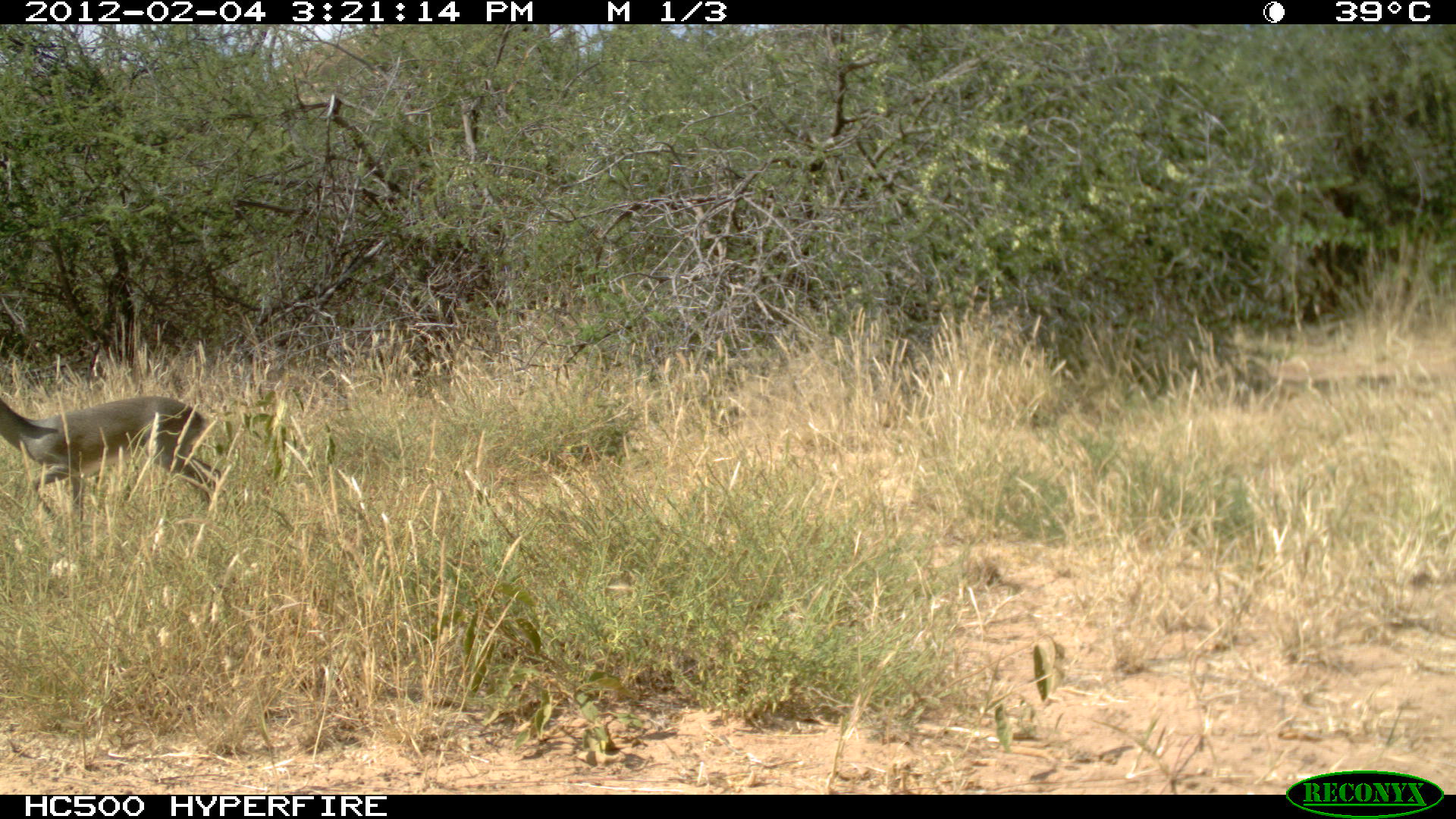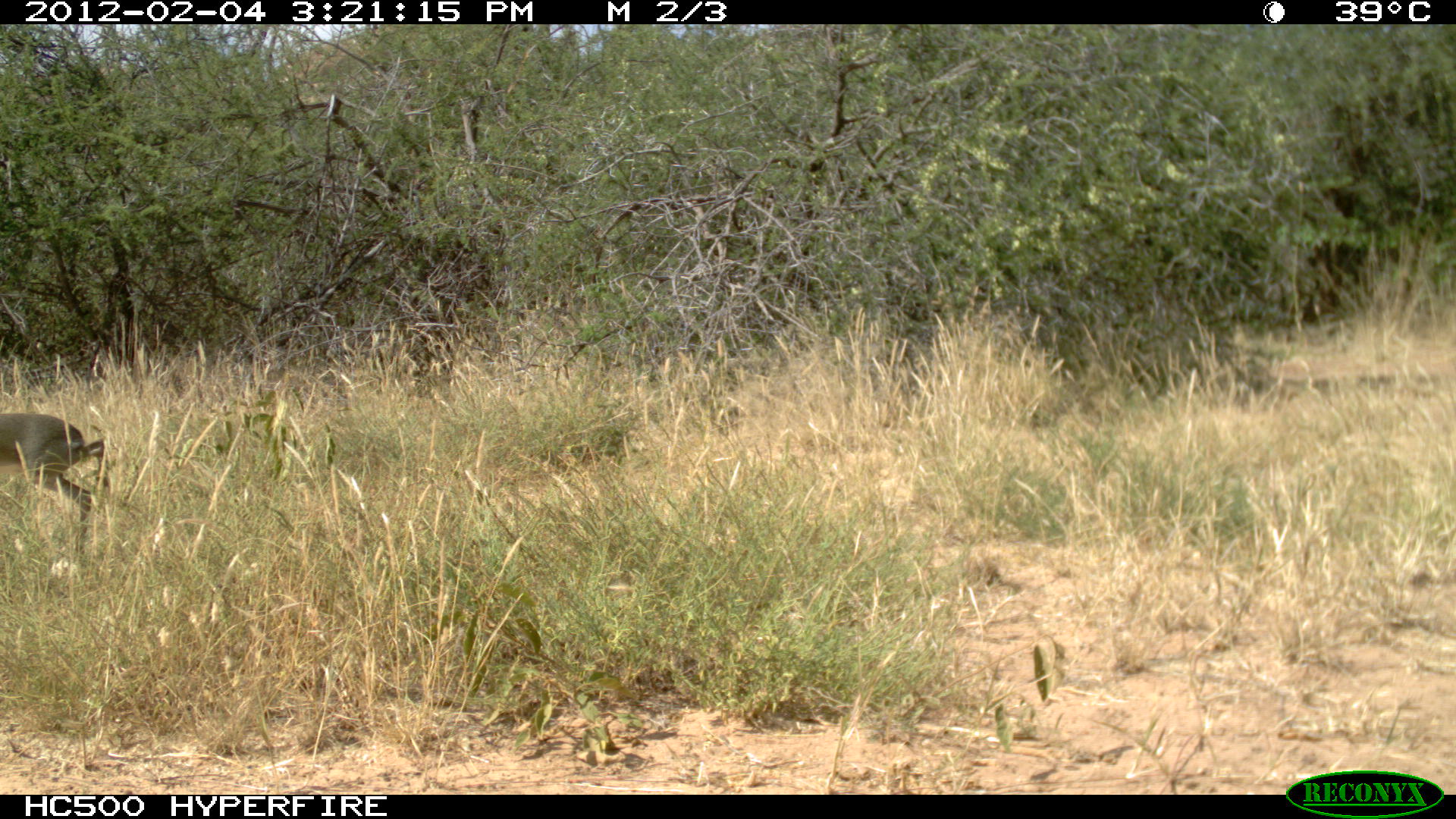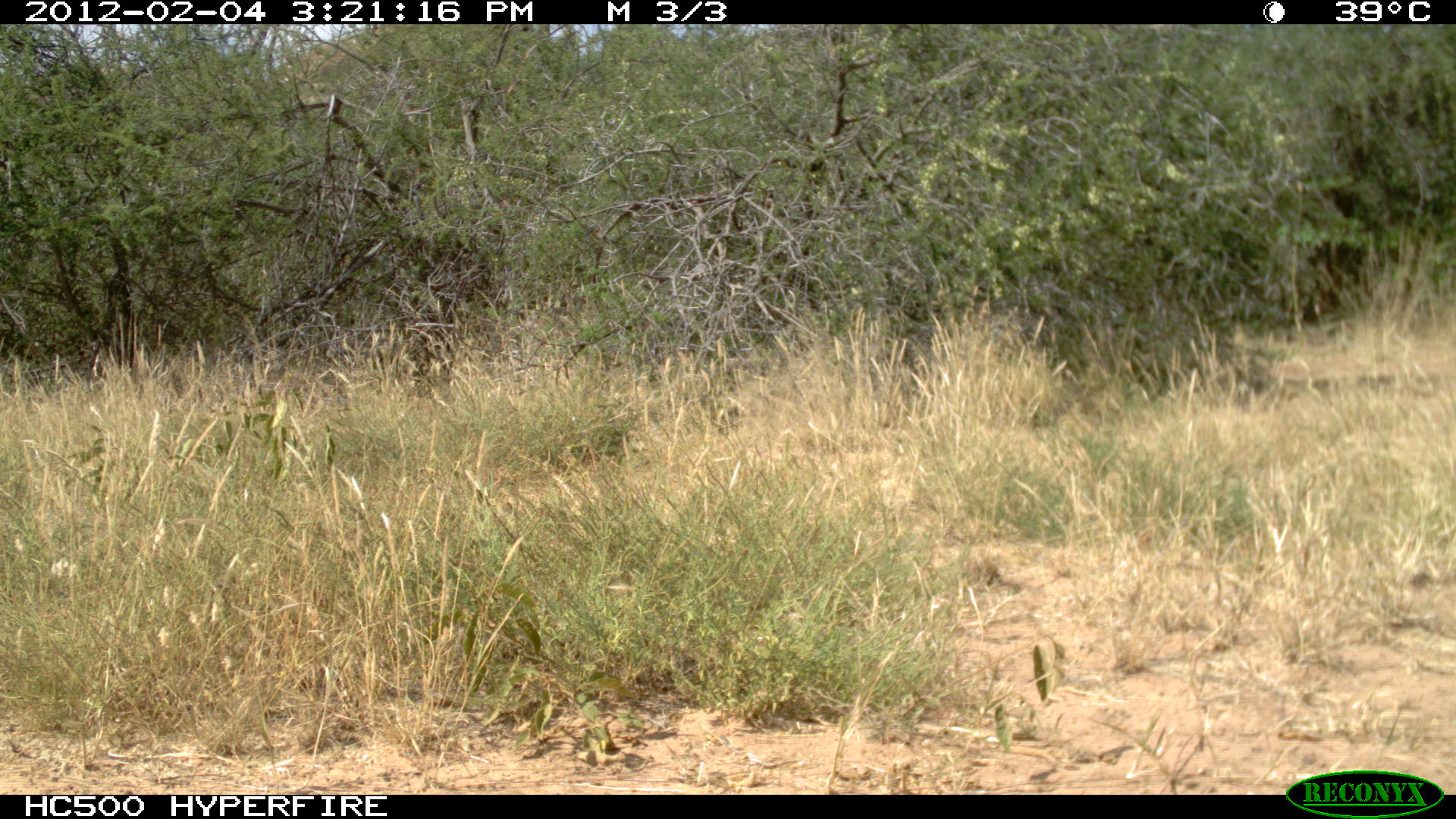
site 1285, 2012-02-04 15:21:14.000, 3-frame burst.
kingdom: Animalia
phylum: Chordata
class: Mammalia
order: Artiodactyla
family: Bovidae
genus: Madoqua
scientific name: Madoqua guentheri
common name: günther's dik-dik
Madoqua guentheri (günther's dik-dik), count 1.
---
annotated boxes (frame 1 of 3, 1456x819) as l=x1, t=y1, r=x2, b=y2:
madoqua guentheri: l=0, t=390, r=224, b=542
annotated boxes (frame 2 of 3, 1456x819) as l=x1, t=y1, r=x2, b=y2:
madoqua guentheri: l=0, t=410, r=109, b=559